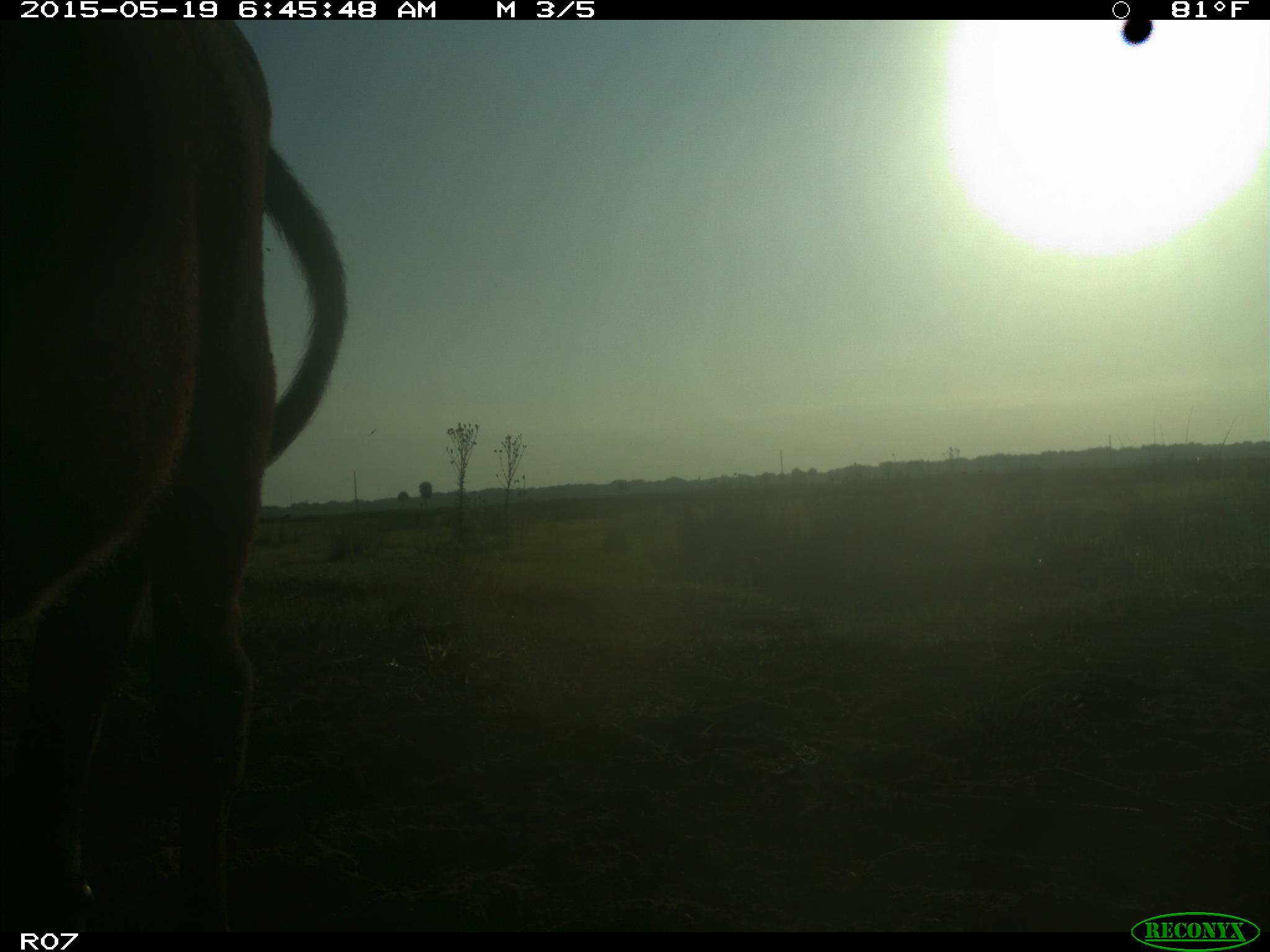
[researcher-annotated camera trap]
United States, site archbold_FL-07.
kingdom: Animalia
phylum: Chordata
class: Mammalia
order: Artiodactyla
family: Bovidae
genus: Bos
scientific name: Bos taurus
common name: domestic cow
Bos taurus (domestic cow).